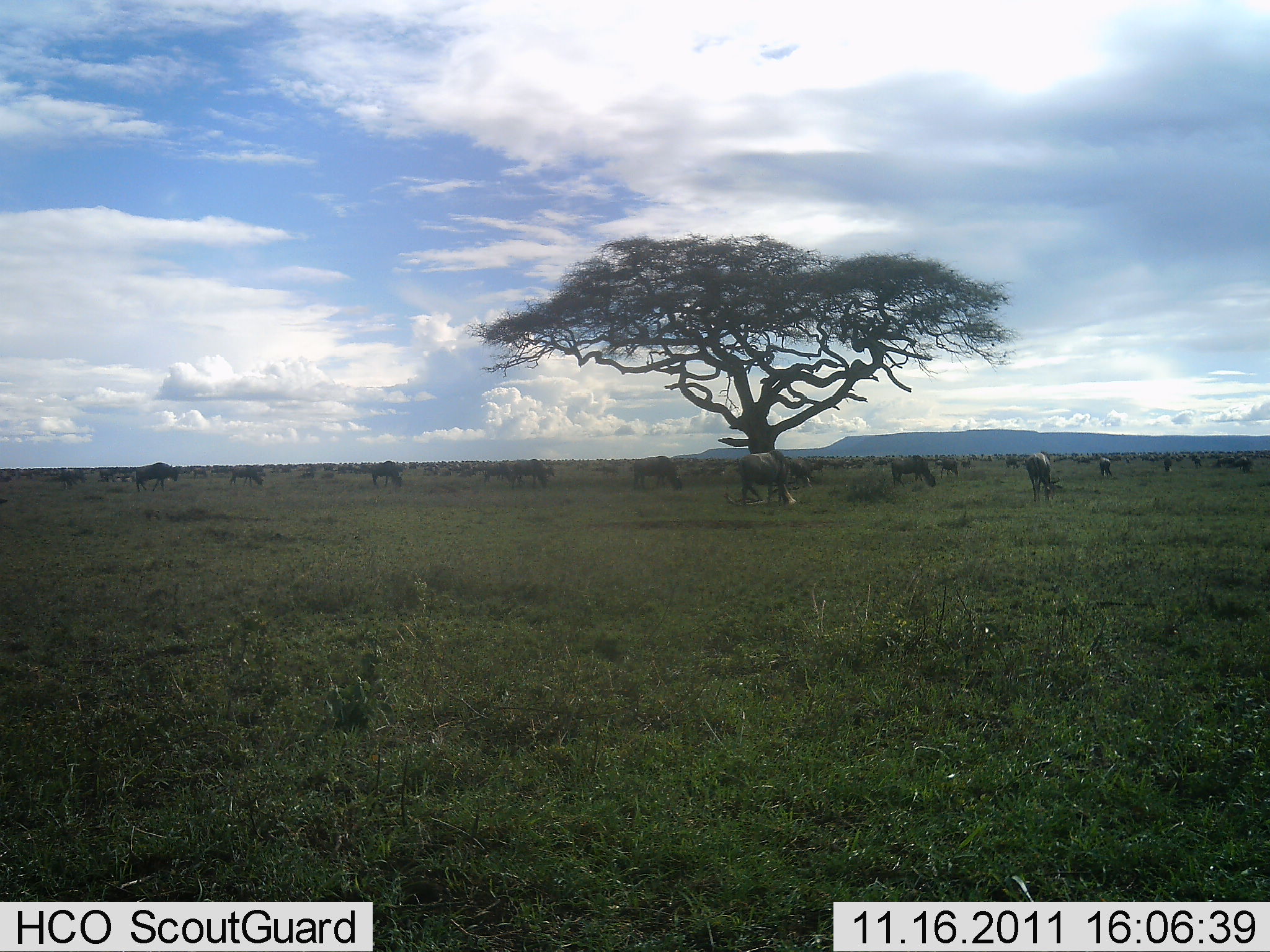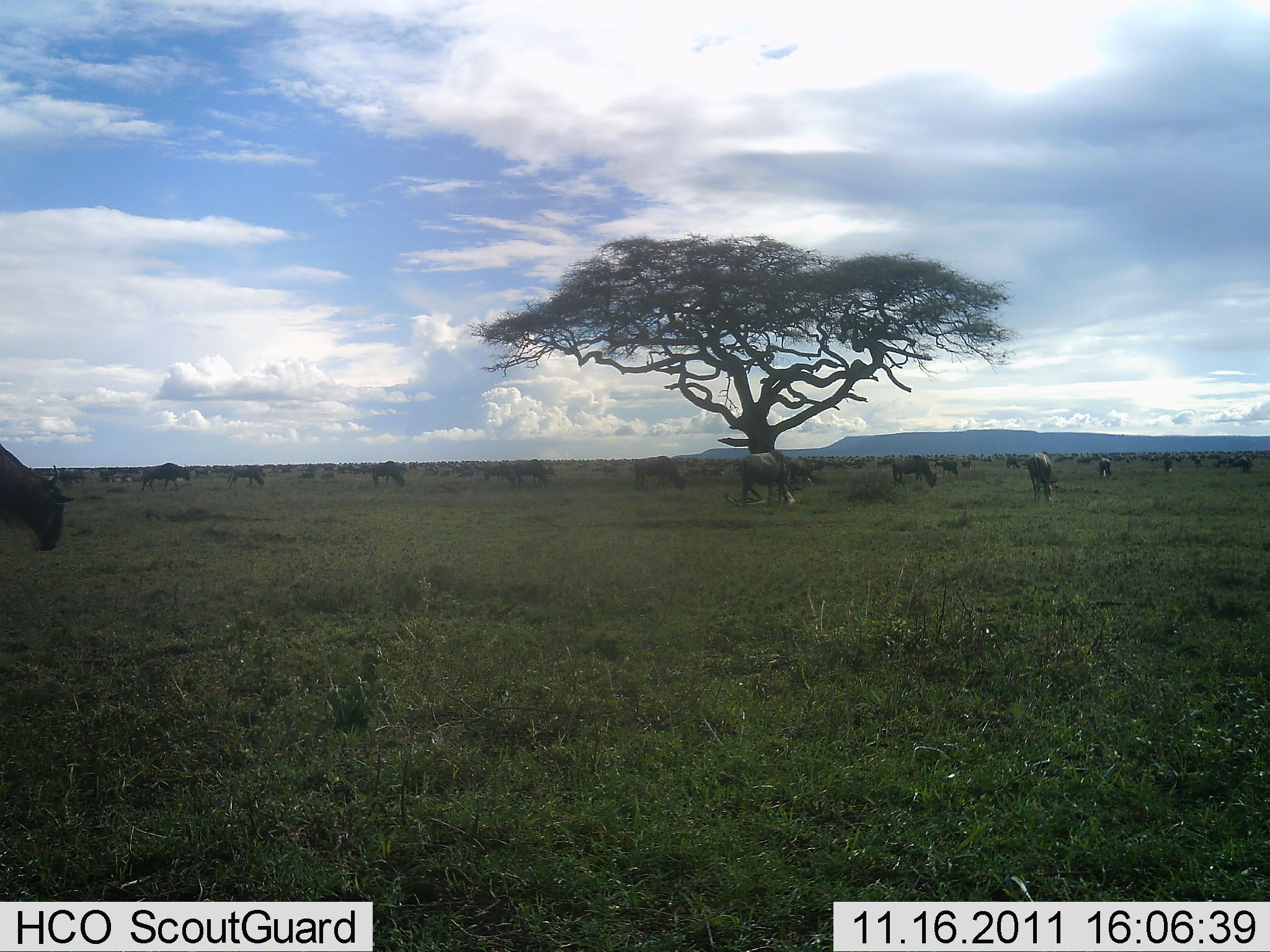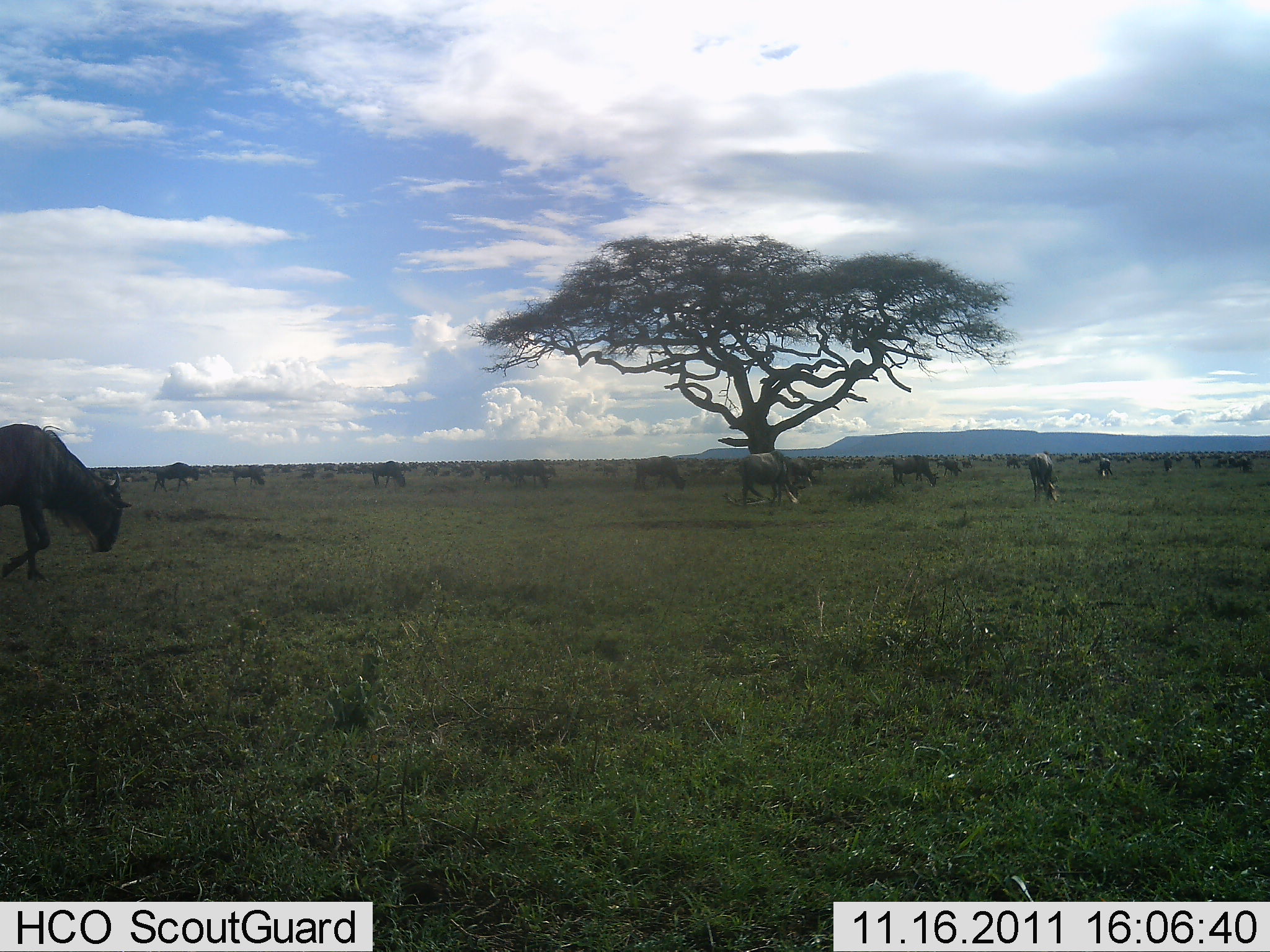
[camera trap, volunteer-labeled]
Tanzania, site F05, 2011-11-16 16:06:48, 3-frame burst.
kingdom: Animalia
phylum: Chordata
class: Mammalia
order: Artiodactyla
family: Bovidae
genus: Connochaetes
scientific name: Connochaetes taurinus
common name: blue wildebeest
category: wildebeest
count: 11-50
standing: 45%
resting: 0%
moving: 64%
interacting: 0%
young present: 0%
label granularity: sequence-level